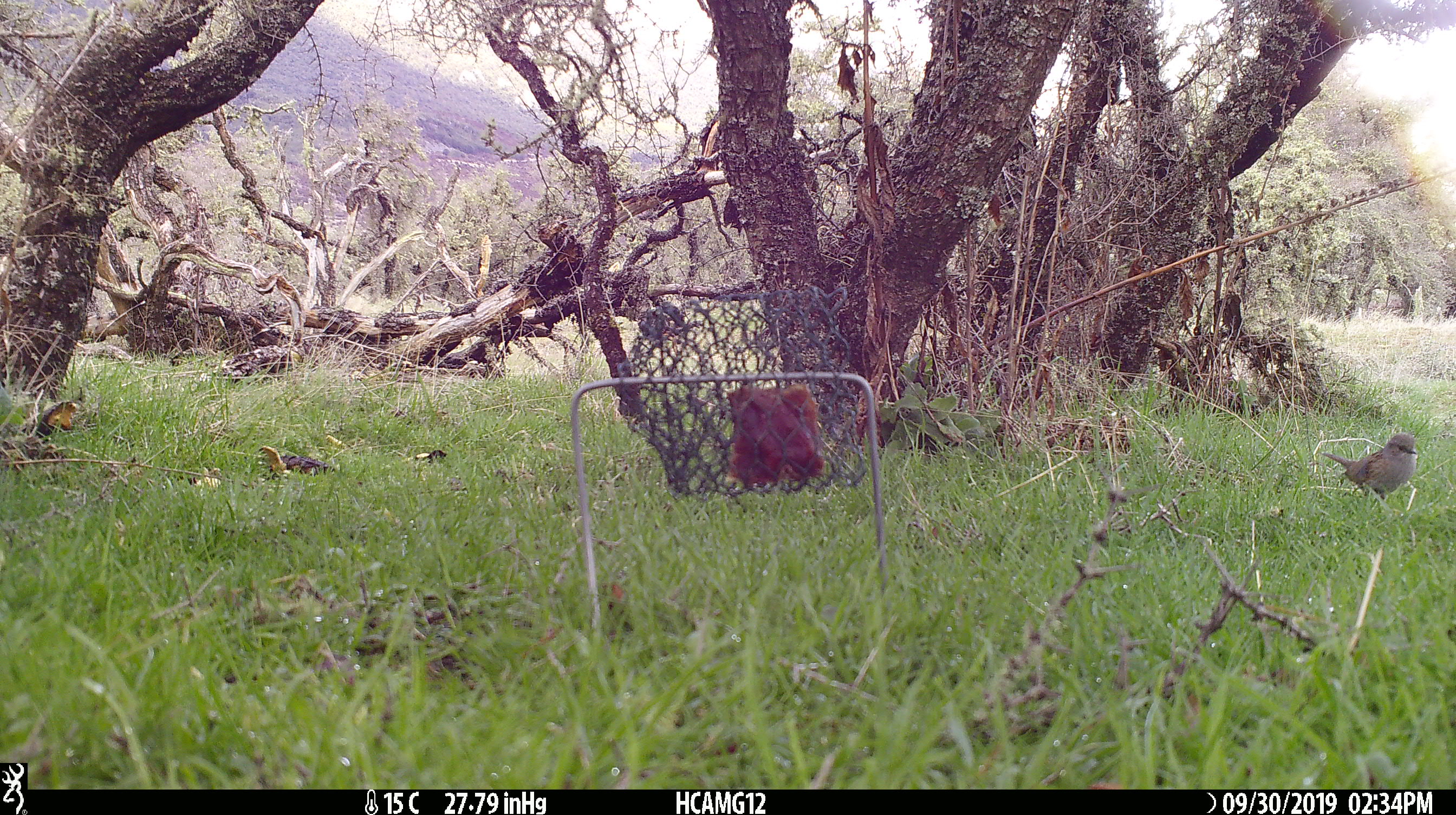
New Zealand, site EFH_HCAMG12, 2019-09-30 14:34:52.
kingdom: Animalia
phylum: Chordata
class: Aves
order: Passeriformes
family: Prunellidae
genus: Prunella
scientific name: Prunella modularis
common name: dunnock